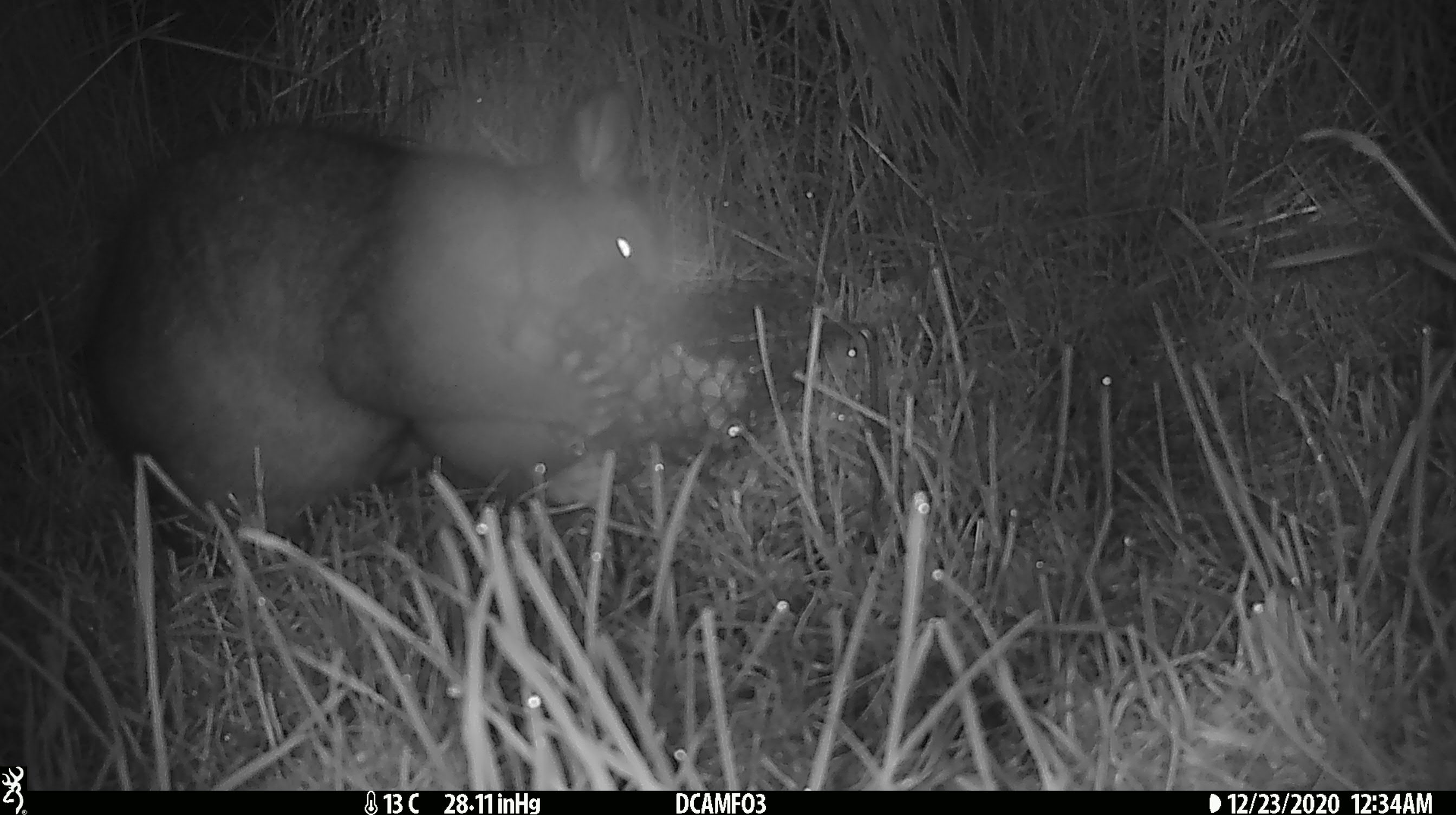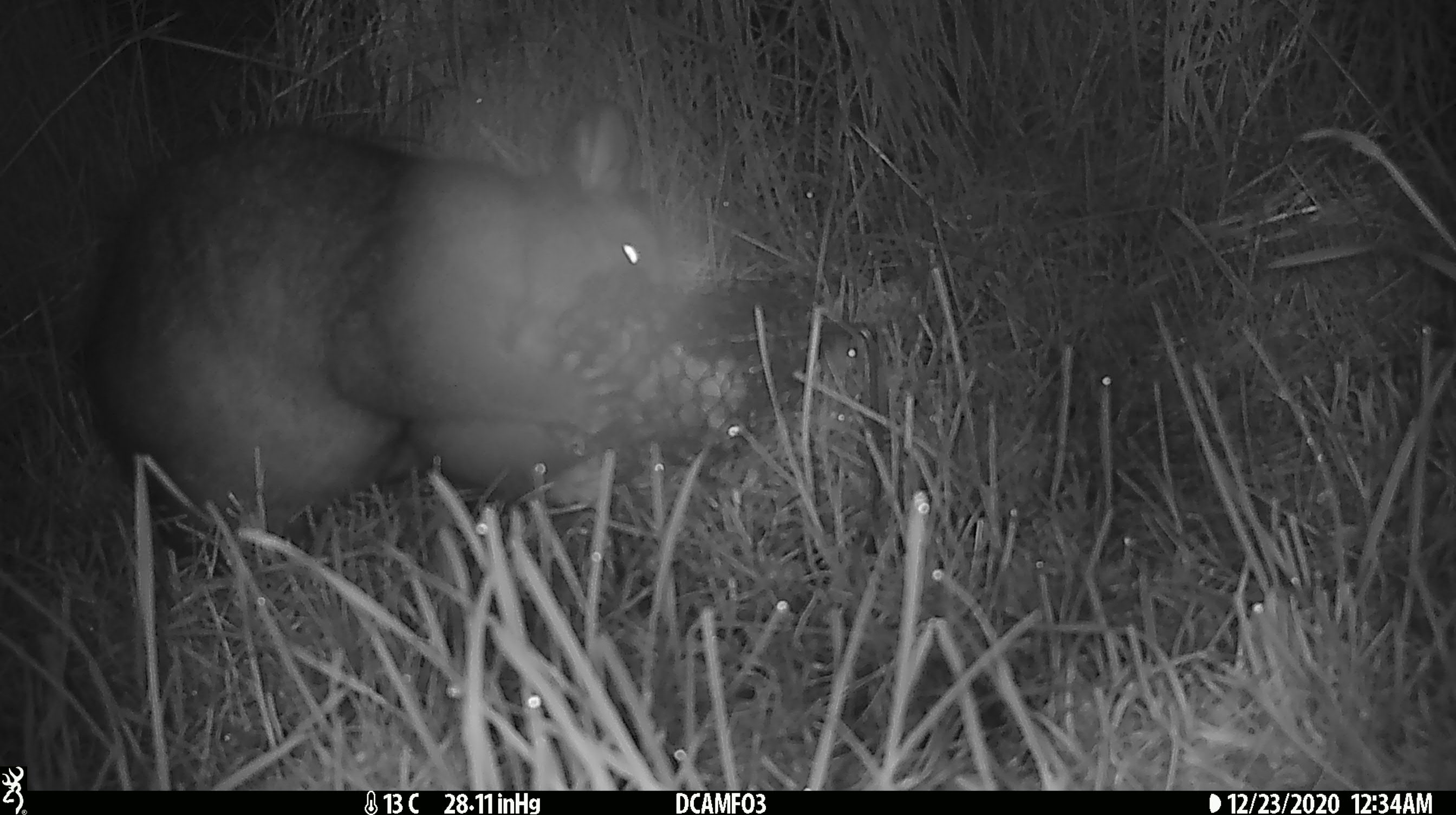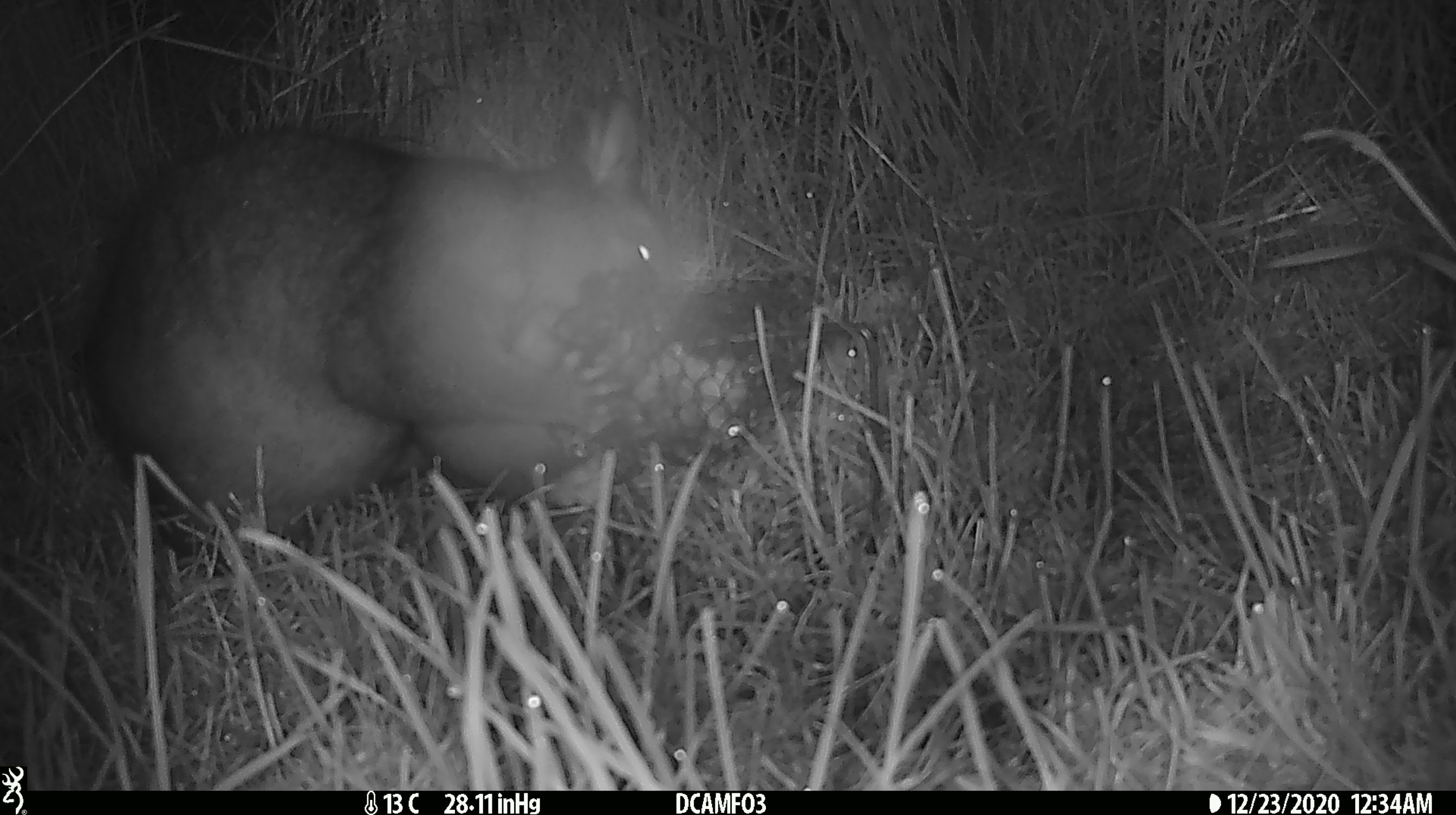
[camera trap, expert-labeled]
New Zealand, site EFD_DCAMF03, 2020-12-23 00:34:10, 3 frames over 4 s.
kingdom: Animalia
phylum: Chordata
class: Mammalia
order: Diprotodontia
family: Phalangeridae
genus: Trichosurus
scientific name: Trichosurus vulpecula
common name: common brushtail possum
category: possum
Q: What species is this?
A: Possum (common brushtail possum) (Trichosurus vulpecula).